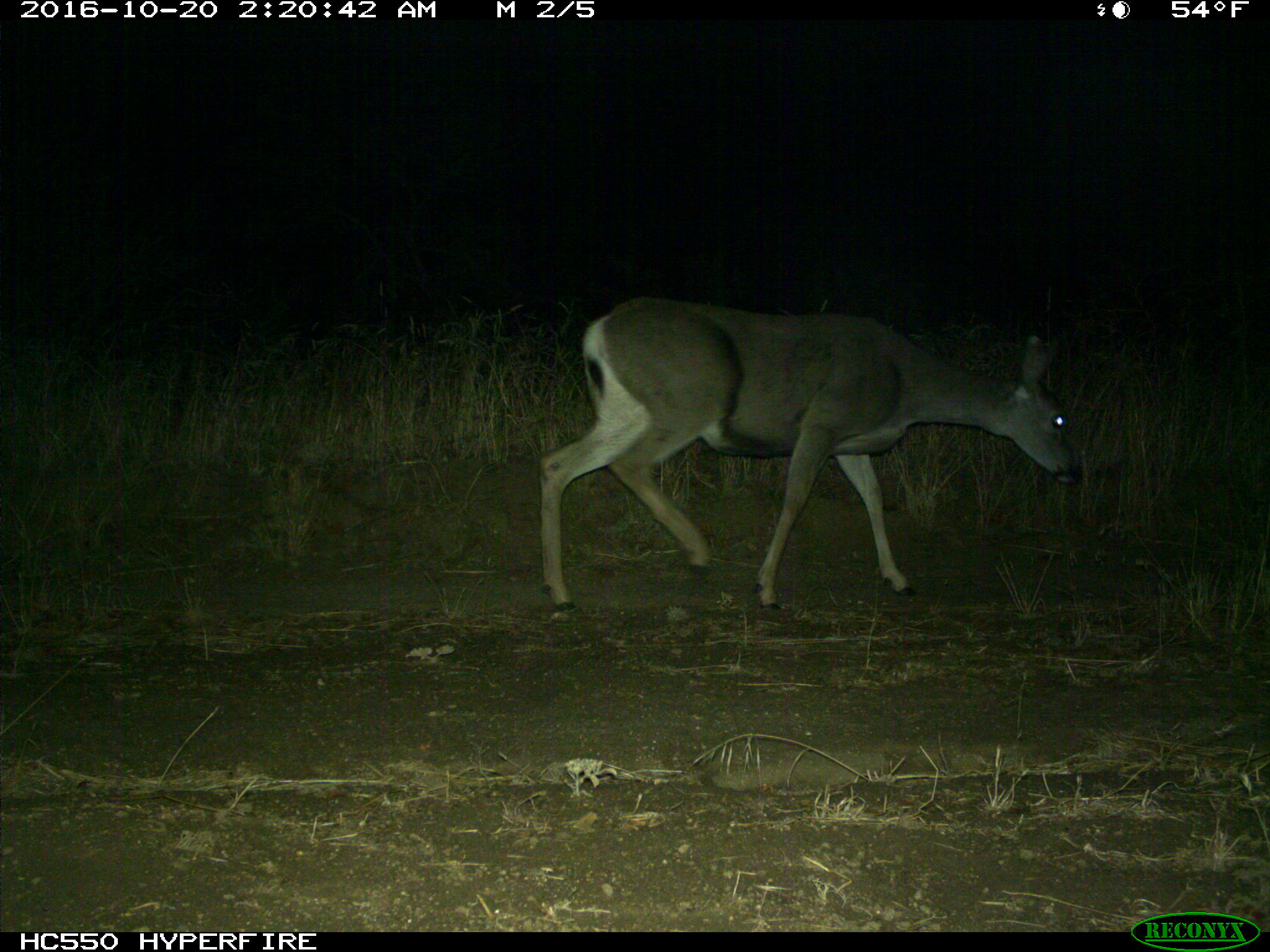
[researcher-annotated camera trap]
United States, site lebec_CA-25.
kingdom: Animalia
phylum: Chordata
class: Mammalia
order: Artiodactyla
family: Cervidae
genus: Odocoileus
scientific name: Odocoileus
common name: deer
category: unidentified deer